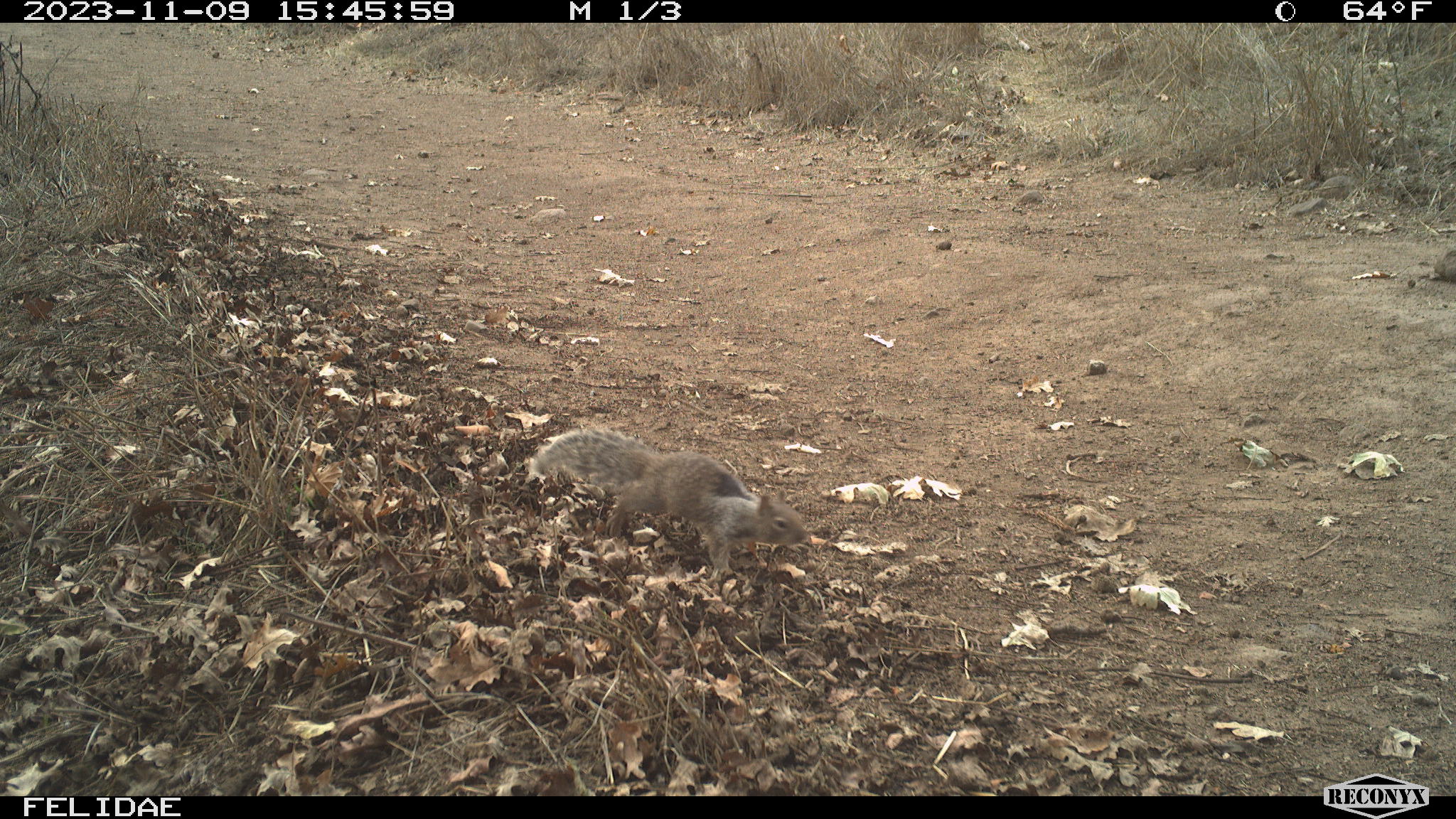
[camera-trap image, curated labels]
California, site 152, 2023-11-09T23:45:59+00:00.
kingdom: Animalia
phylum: Chordata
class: Mammalia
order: Rodentia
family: Sciuridae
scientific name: Sciuridae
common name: squirrel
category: unknown squirrel